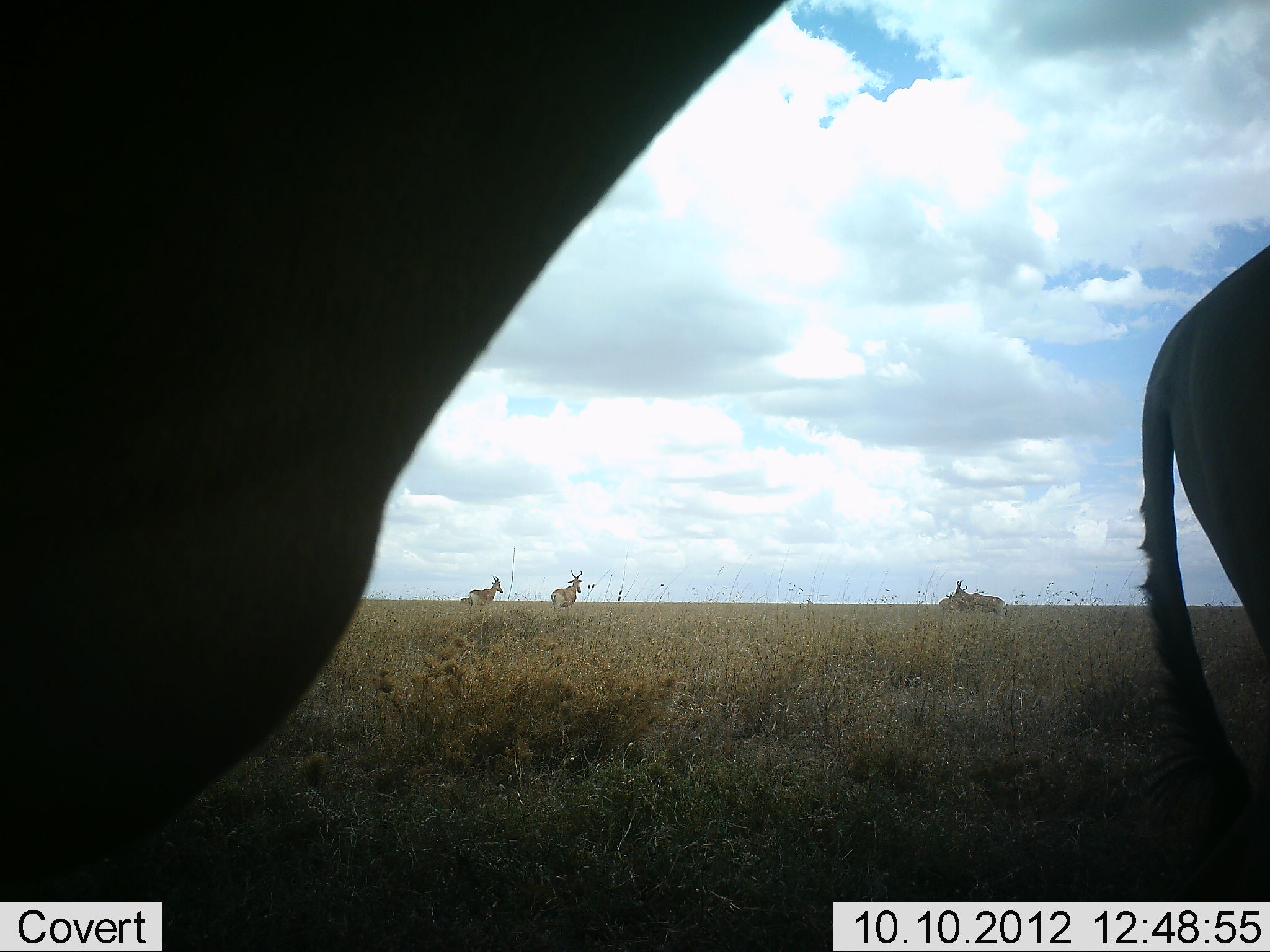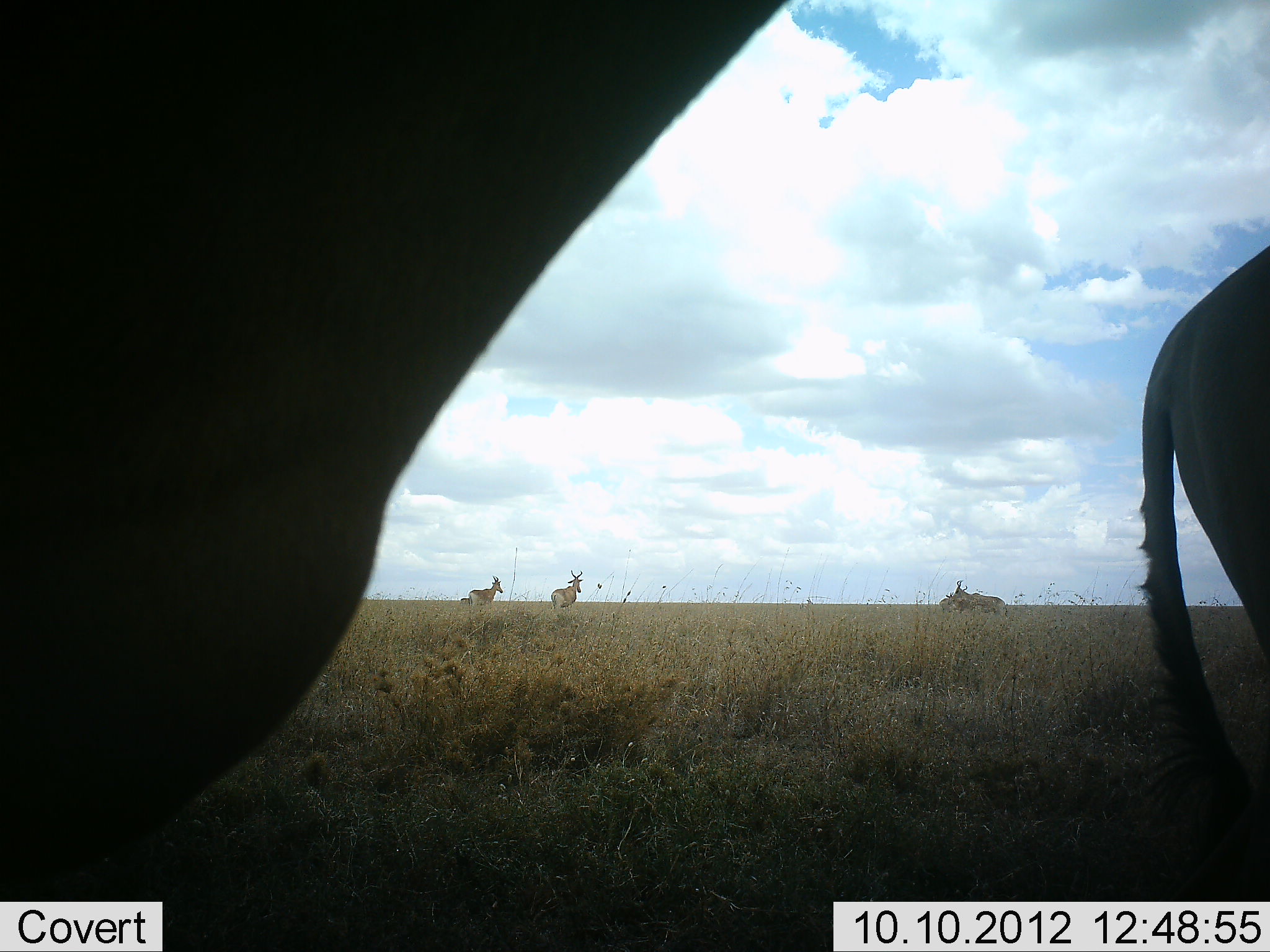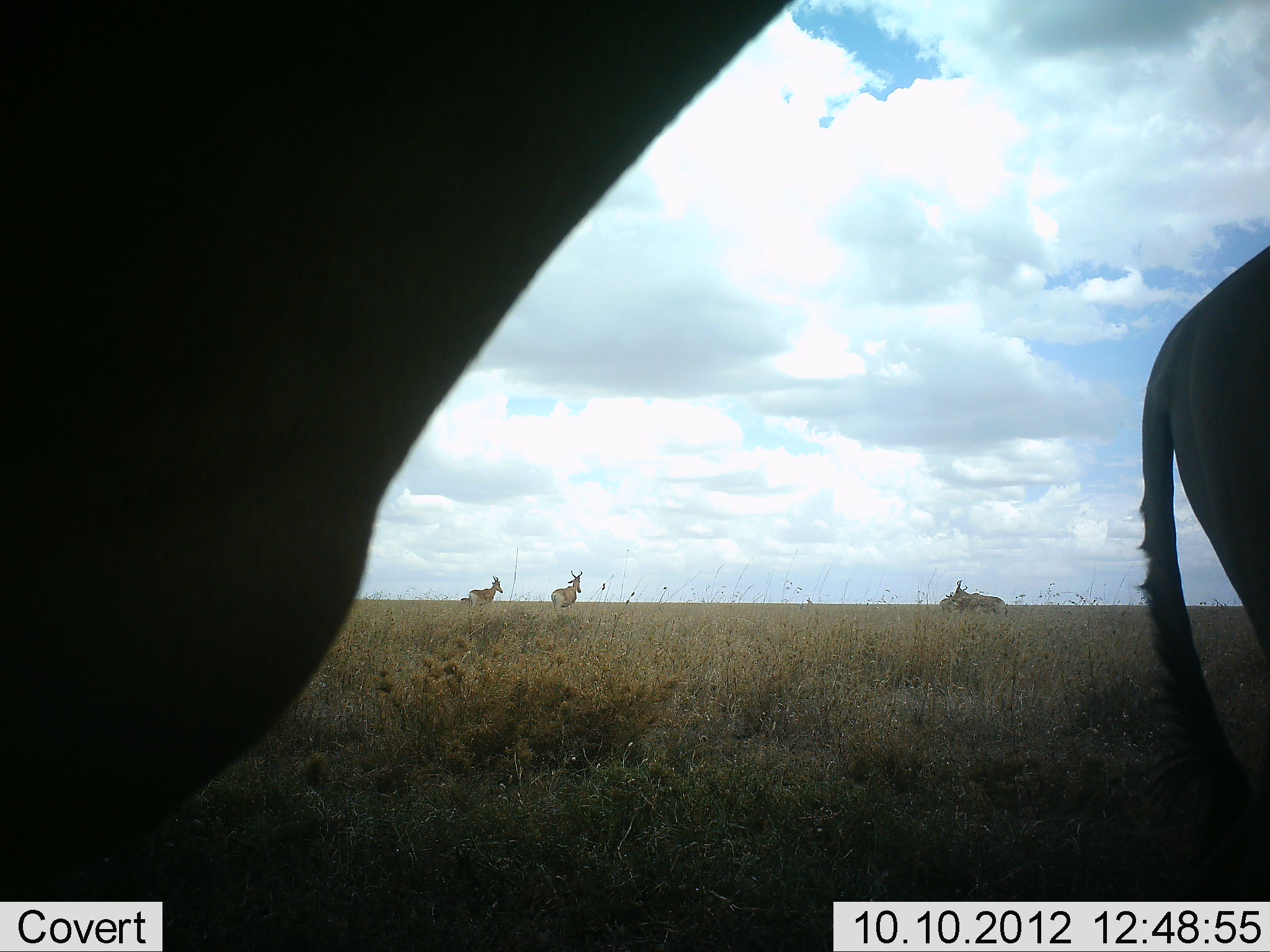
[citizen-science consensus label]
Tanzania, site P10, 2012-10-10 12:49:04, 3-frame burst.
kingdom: Animalia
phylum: Chordata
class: Mammalia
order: Artiodactyla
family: Bovidae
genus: Alcelaphus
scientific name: Alcelaphus buselaphus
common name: hartebeest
Hartebeest (Alcelaphus buselaphus), count 6. Behavior (volunteer vote fractions): standing 82%, resting 27%, moving 0%, interacting 0%. Young present (vote fraction): 9%. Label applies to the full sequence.